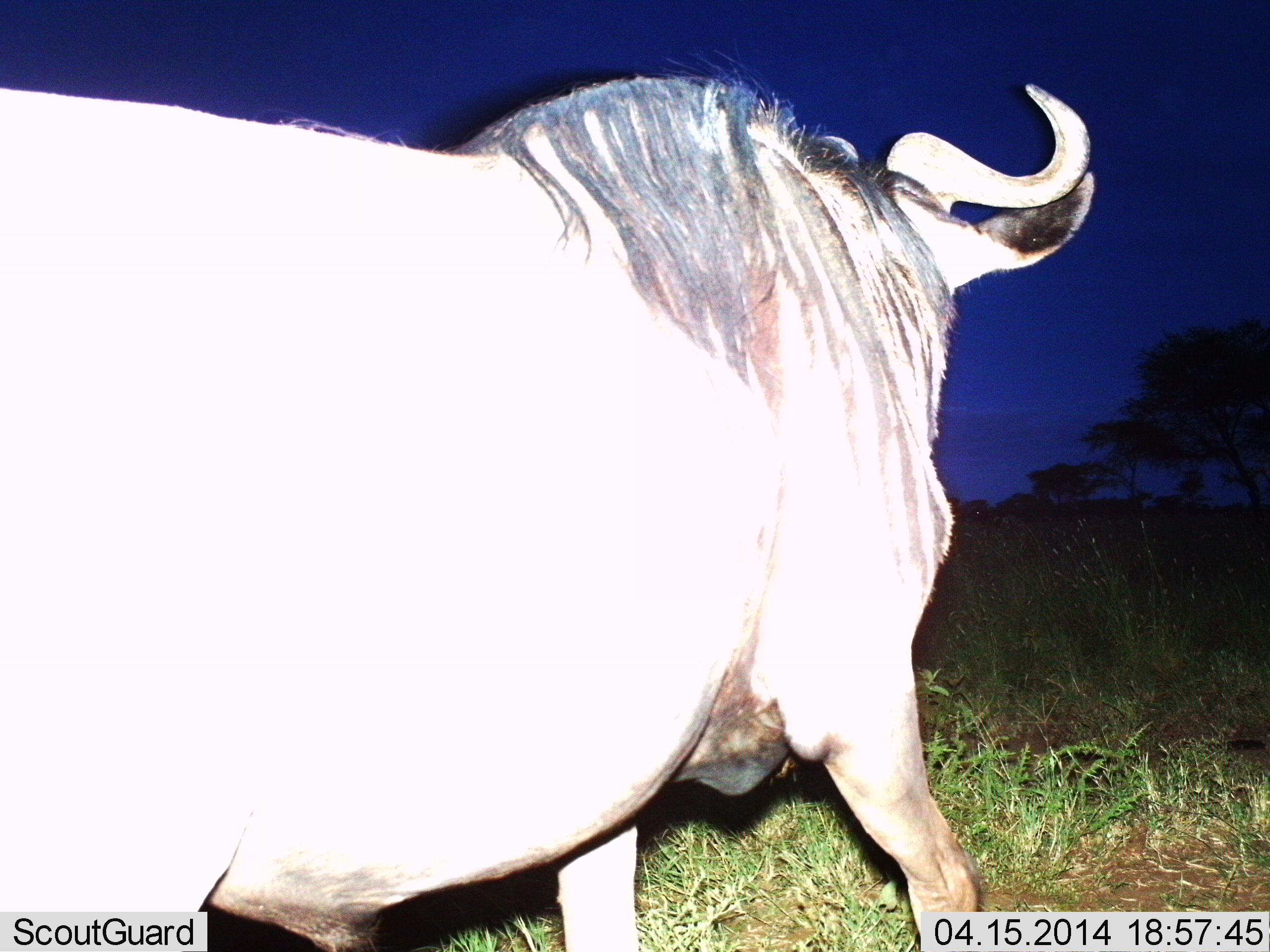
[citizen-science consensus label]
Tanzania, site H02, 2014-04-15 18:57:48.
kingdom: Animalia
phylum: Chordata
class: Mammalia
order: Artiodactyla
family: Bovidae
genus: Connochaetes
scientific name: Connochaetes taurinus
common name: blue wildebeest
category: wildebeest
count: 1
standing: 40%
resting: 0%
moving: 60%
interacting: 0%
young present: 0%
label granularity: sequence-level